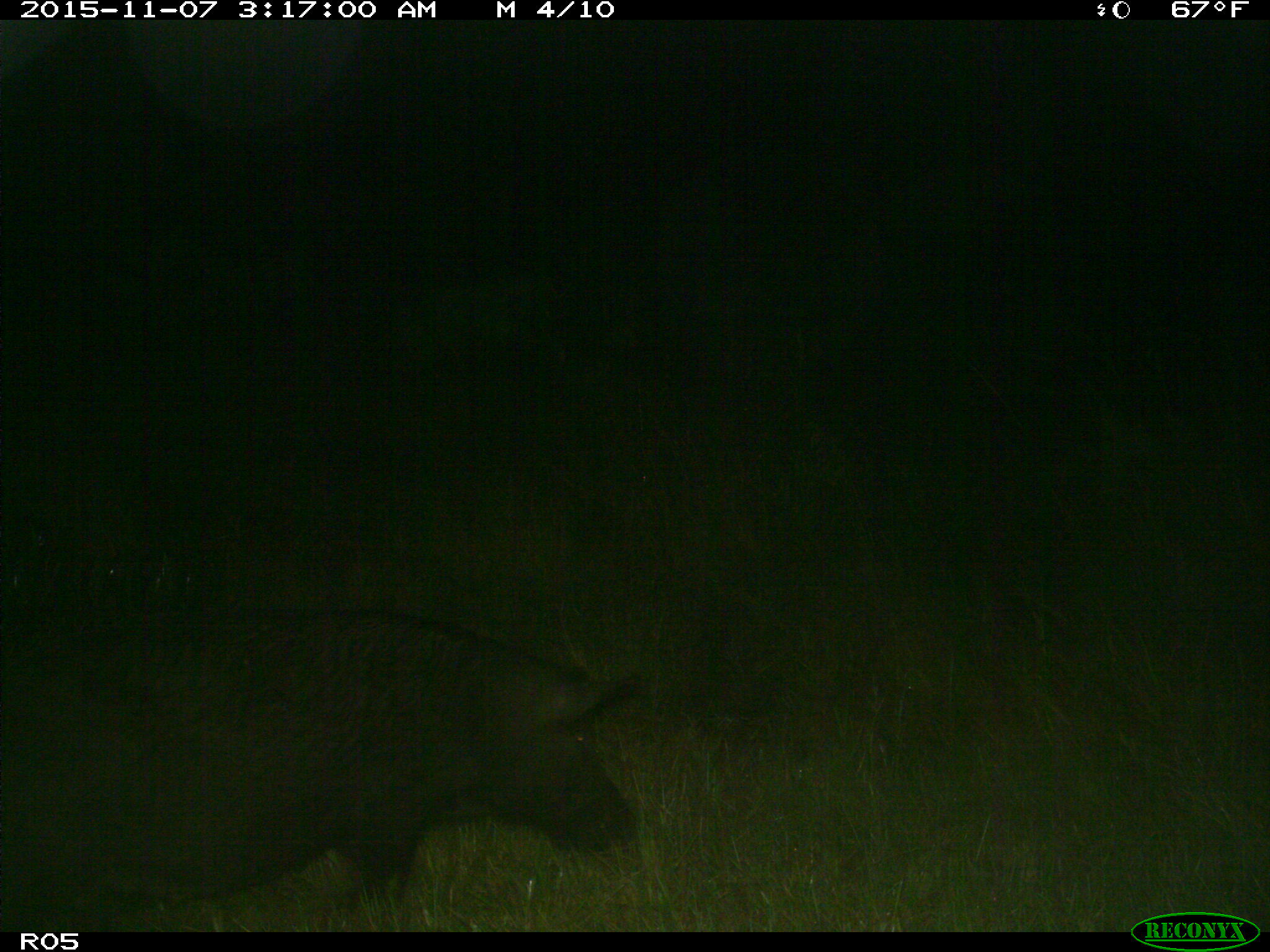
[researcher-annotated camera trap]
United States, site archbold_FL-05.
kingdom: Animalia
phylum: Chordata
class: Mammalia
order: Artiodactyla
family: Suidae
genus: Sus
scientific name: Sus scrofa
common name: wild boar